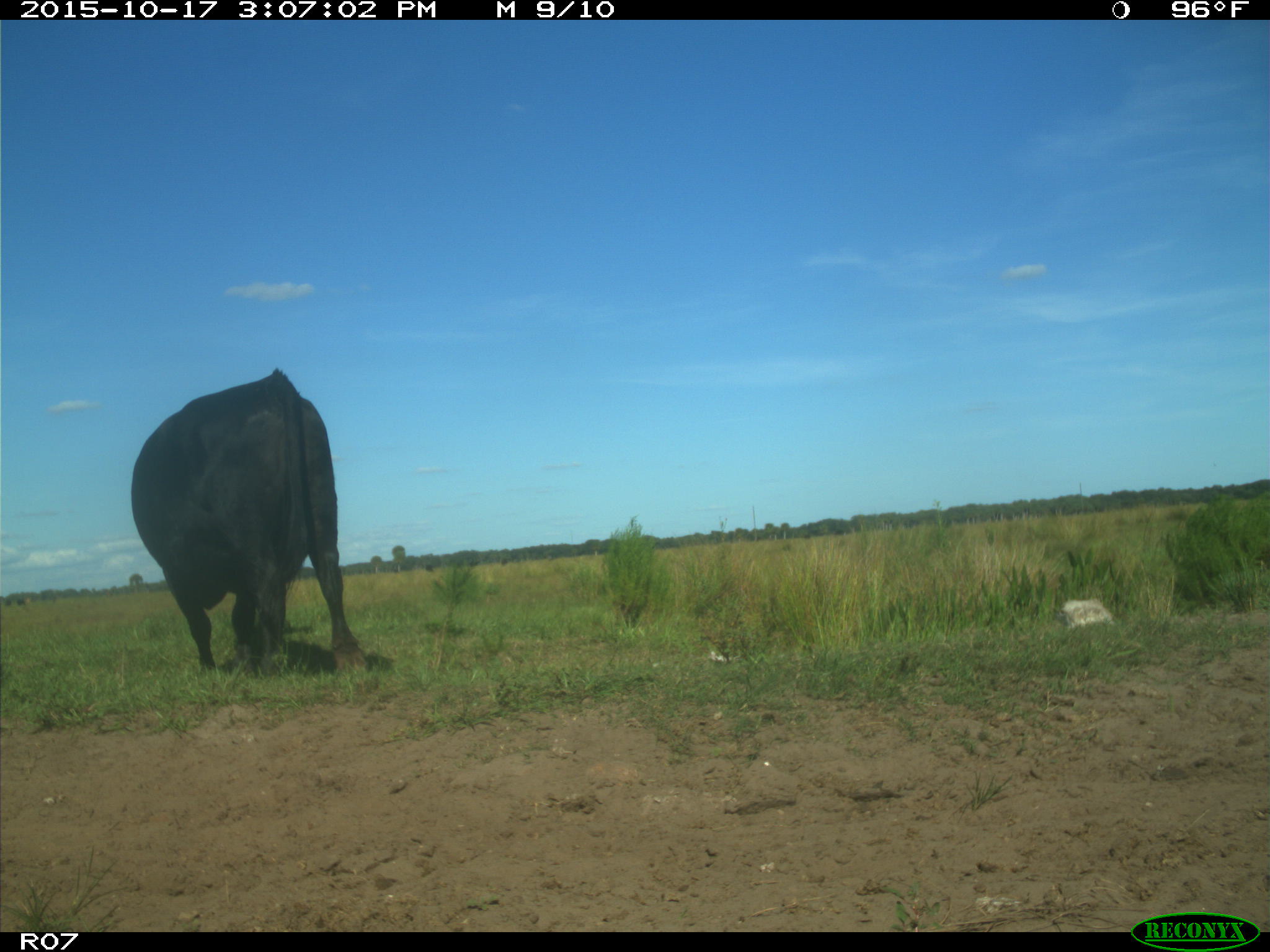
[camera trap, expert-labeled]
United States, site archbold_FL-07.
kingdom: Animalia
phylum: Chordata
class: Mammalia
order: Artiodactyla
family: Bovidae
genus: Bos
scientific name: Bos taurus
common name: domestic cow